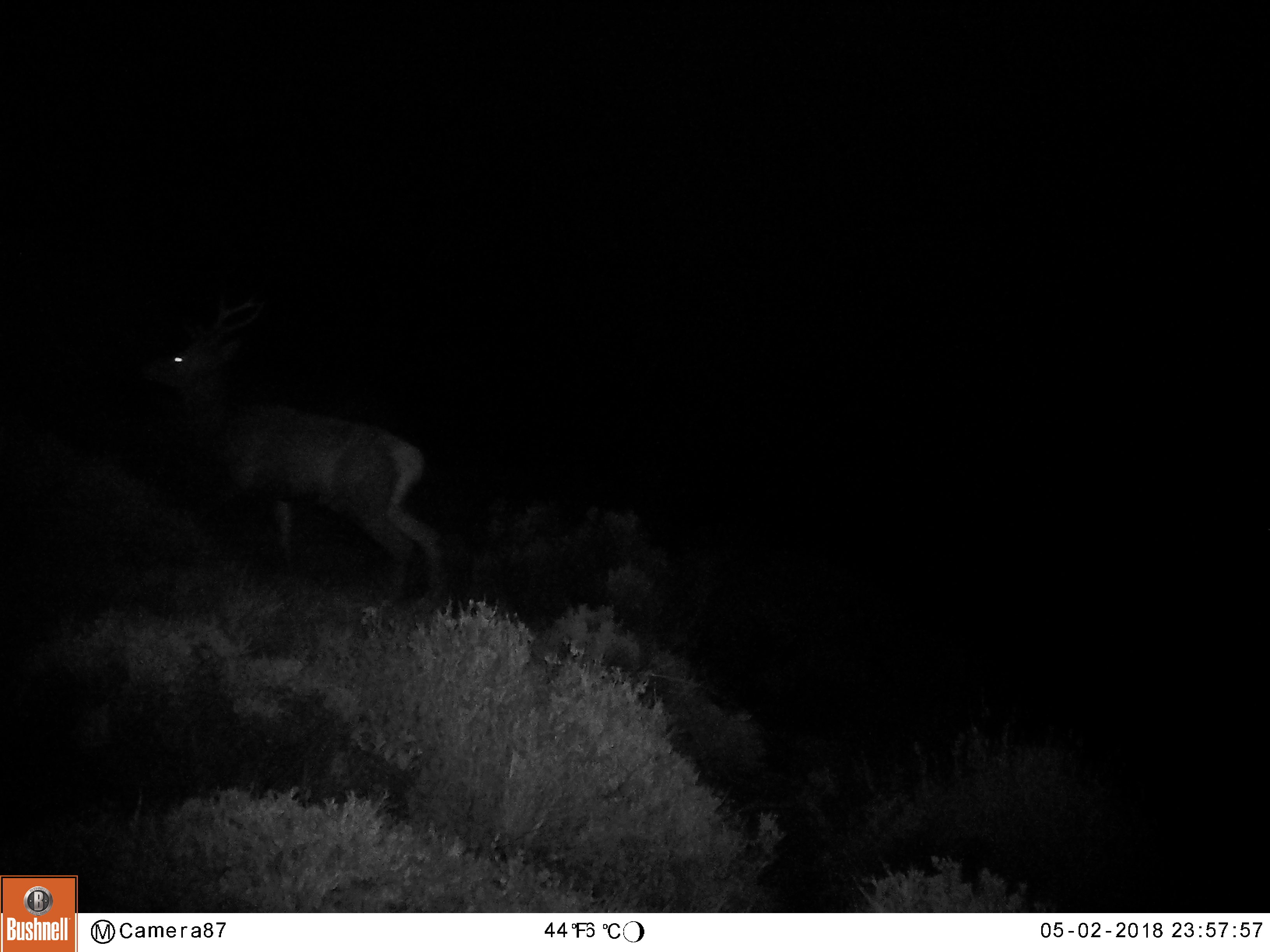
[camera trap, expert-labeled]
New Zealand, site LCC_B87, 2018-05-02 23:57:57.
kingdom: Animalia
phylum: Chordata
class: Mammalia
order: Artiodactyla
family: Cervidae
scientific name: Cervidae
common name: deer